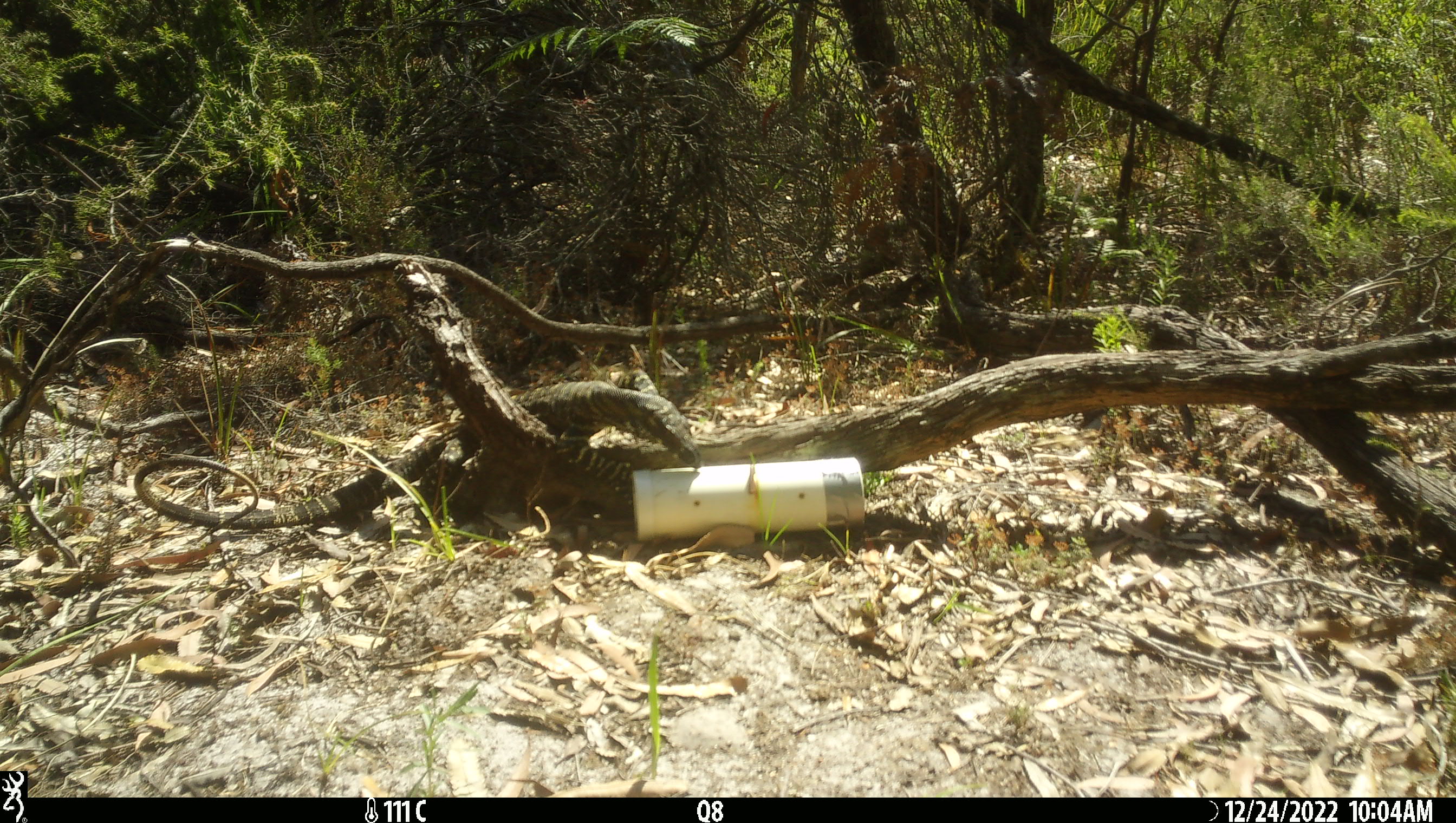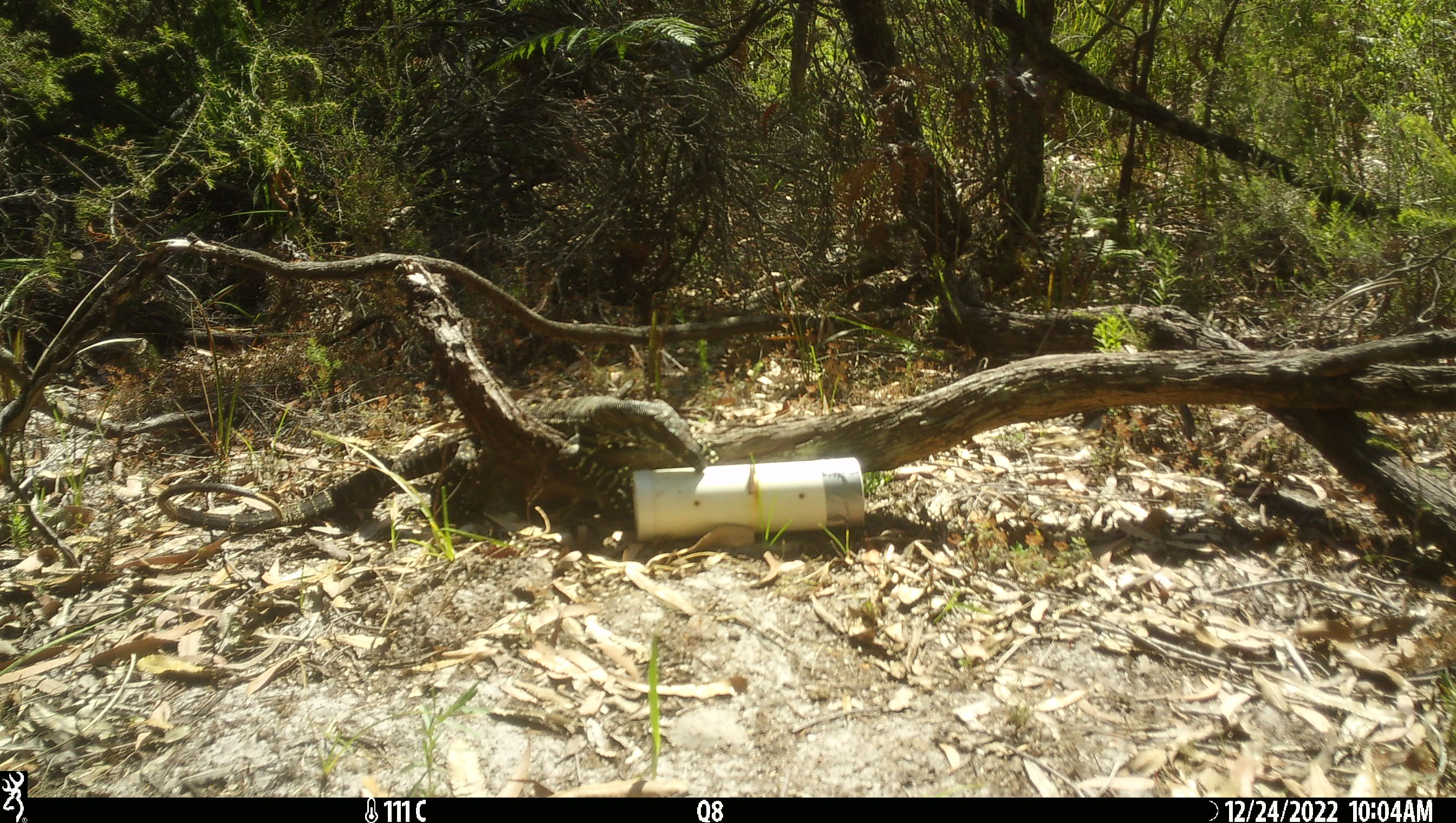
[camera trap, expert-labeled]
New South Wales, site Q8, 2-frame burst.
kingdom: Animalia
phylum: Chordata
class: Reptilia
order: Squamata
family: Varanidae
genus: Varanus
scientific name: Varanus varius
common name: lace monitor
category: goanna